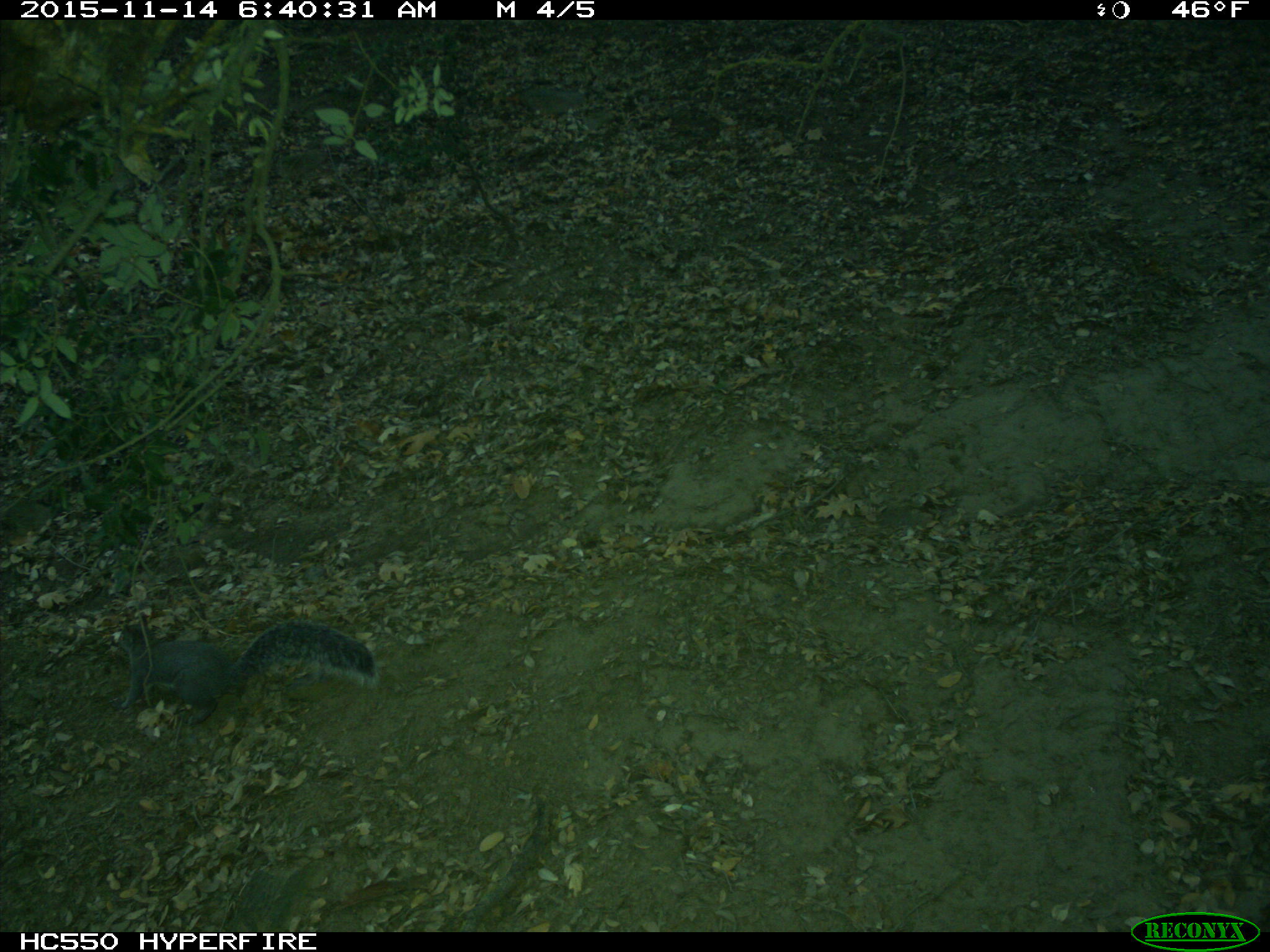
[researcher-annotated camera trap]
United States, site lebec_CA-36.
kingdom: Animalia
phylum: Chordata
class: Mammalia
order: Rodentia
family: Sciuridae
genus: Sciurus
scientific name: Sciurus carolinensis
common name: eastern gray squirrel